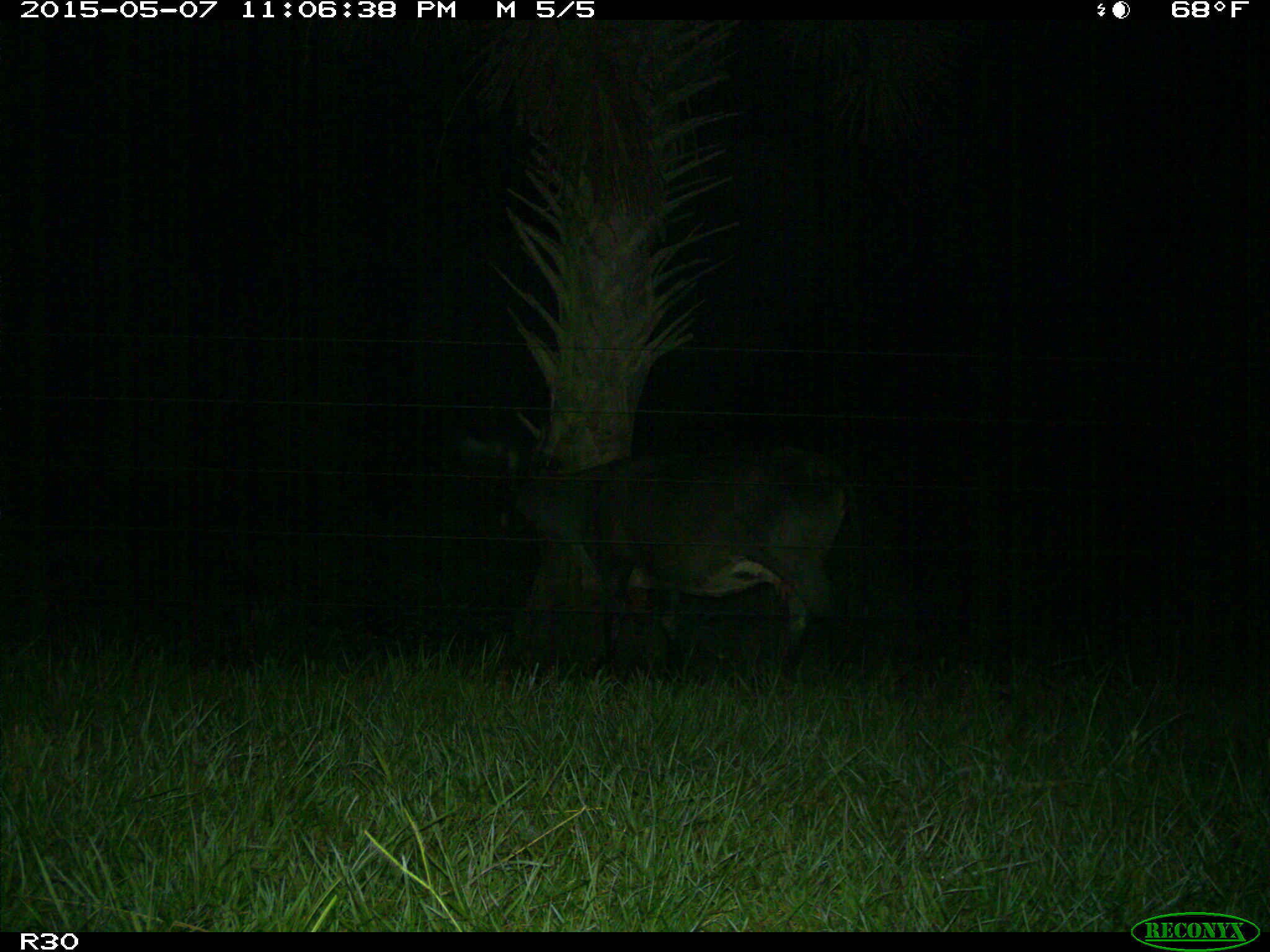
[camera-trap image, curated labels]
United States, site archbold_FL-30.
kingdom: Animalia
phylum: Chordata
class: Mammalia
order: Artiodactyla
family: Bovidae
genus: Bos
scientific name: Bos taurus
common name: domestic cow